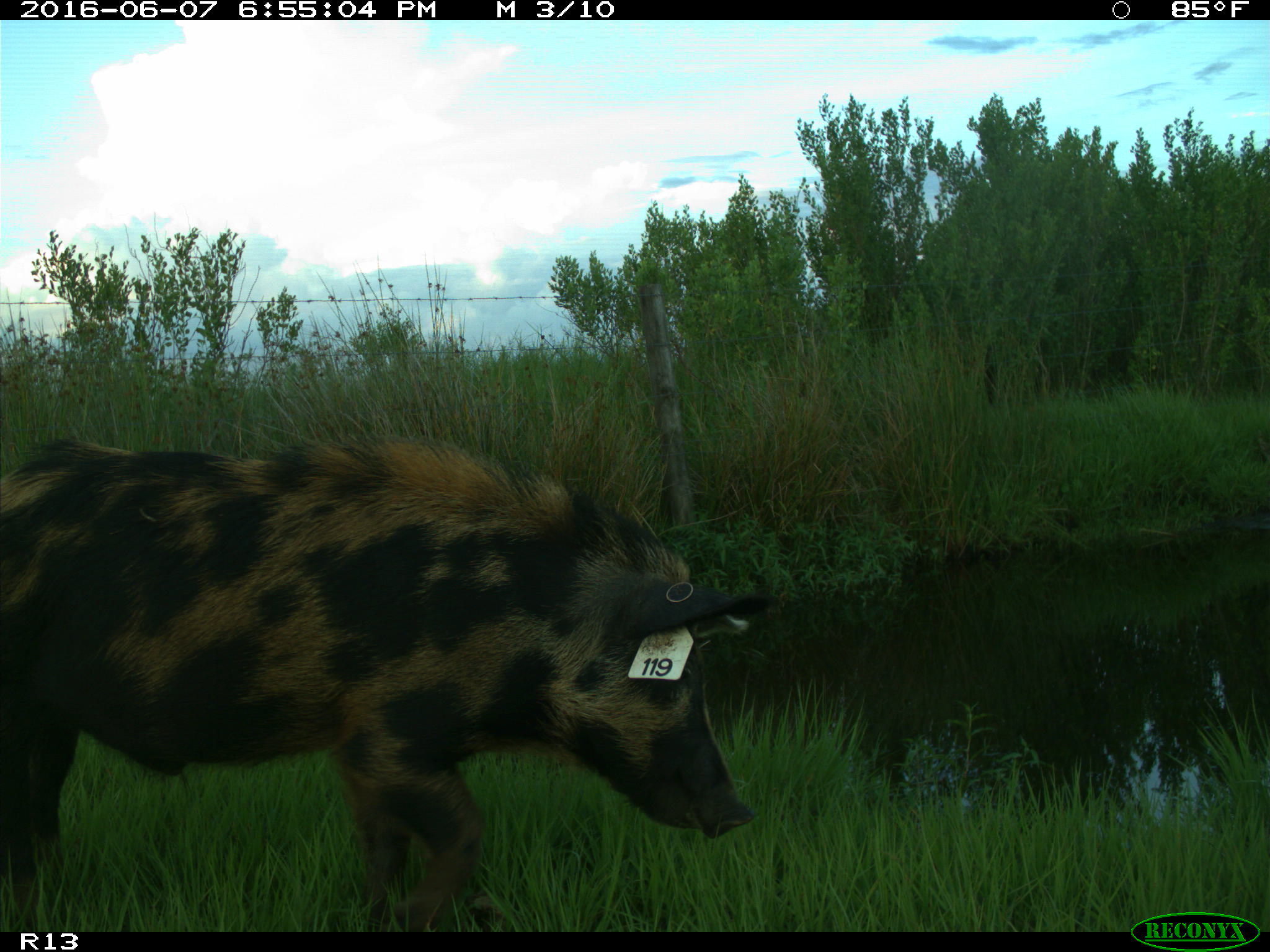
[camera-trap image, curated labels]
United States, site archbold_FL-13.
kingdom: Animalia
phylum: Chordata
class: Mammalia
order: Artiodactyla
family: Suidae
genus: Sus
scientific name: Sus scrofa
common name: wild boar